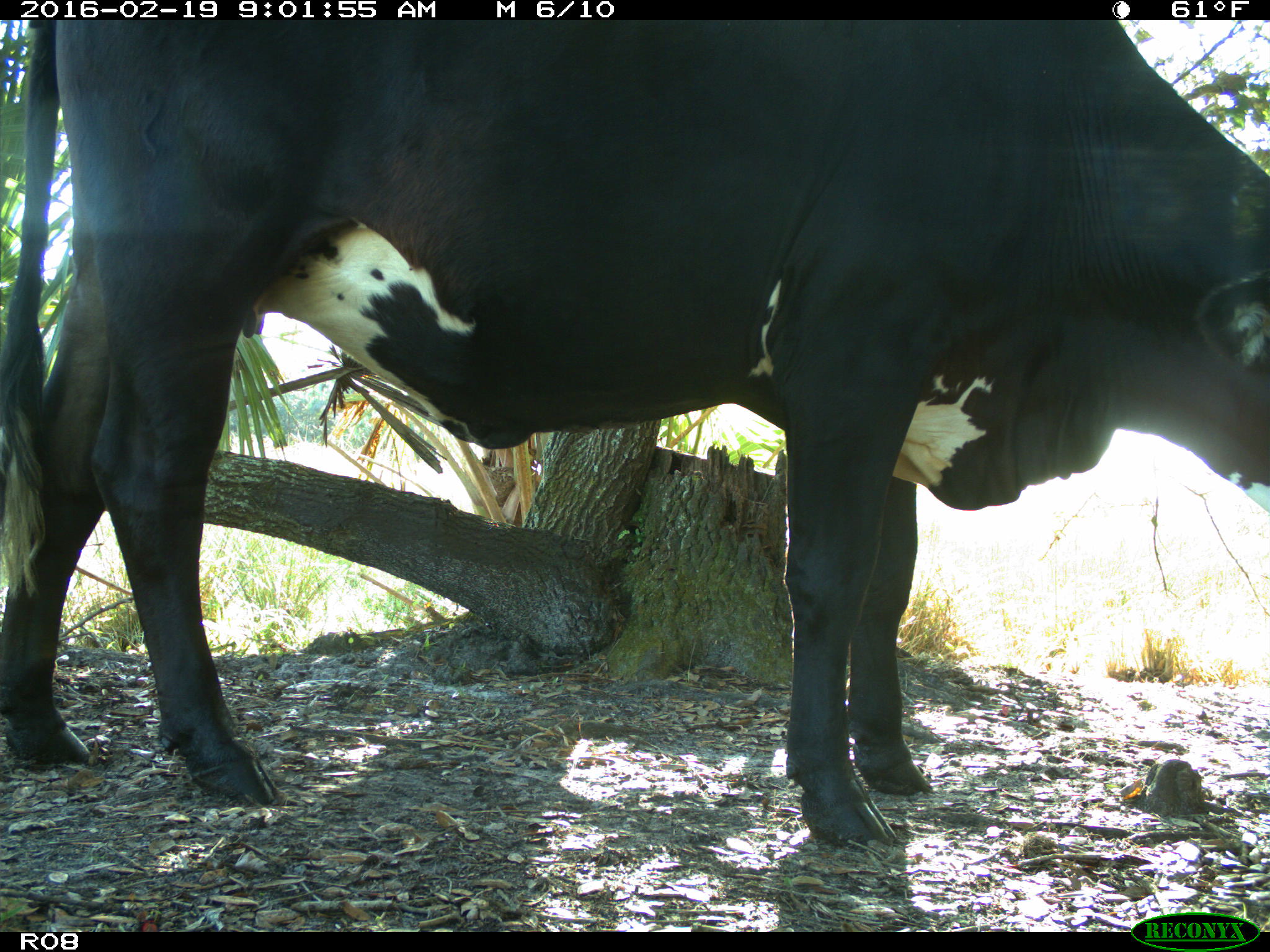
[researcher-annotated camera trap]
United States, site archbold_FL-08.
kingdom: Animalia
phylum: Chordata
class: Mammalia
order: Artiodactyla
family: Bovidae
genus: Bos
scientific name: Bos taurus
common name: domestic cow